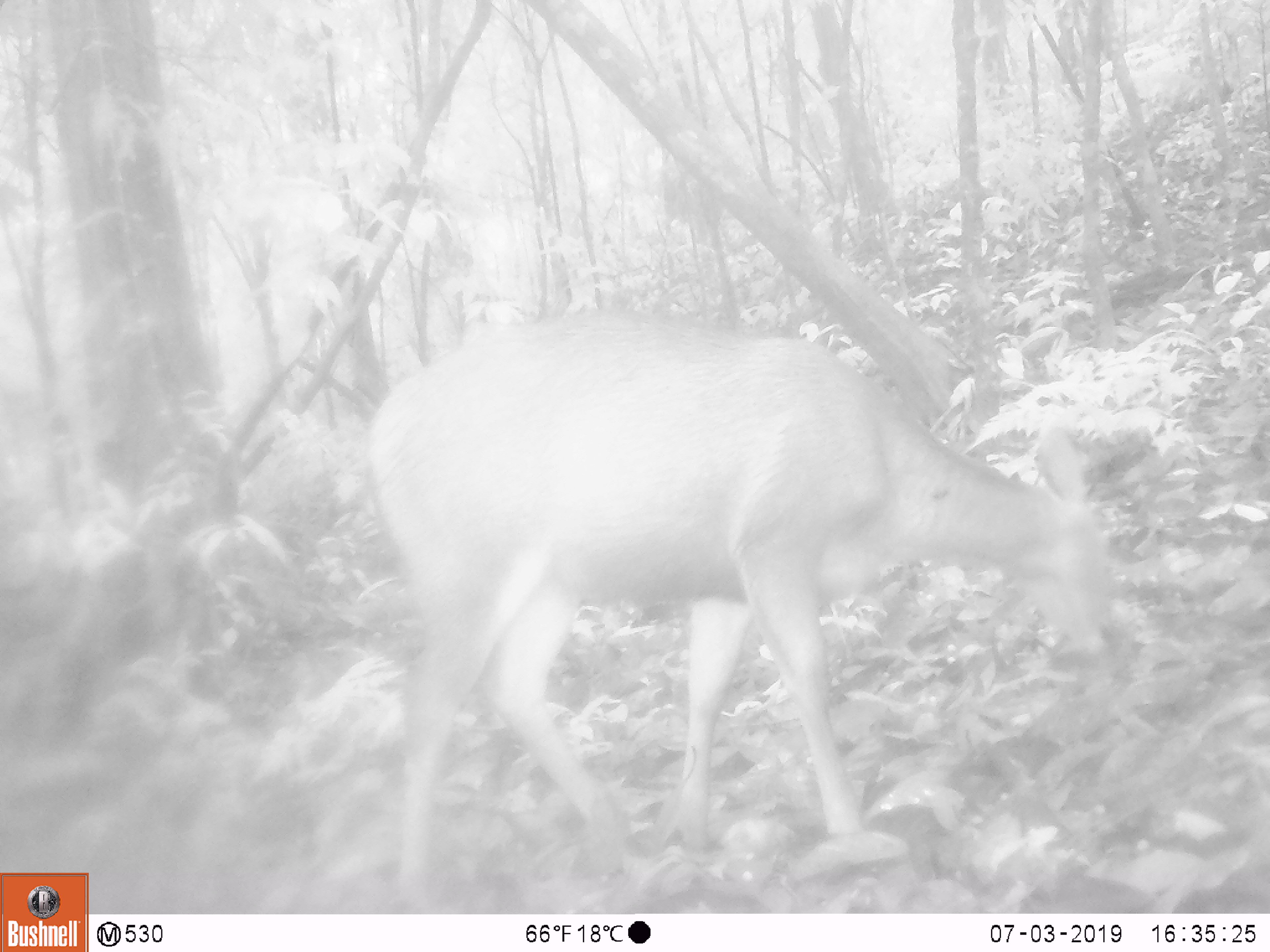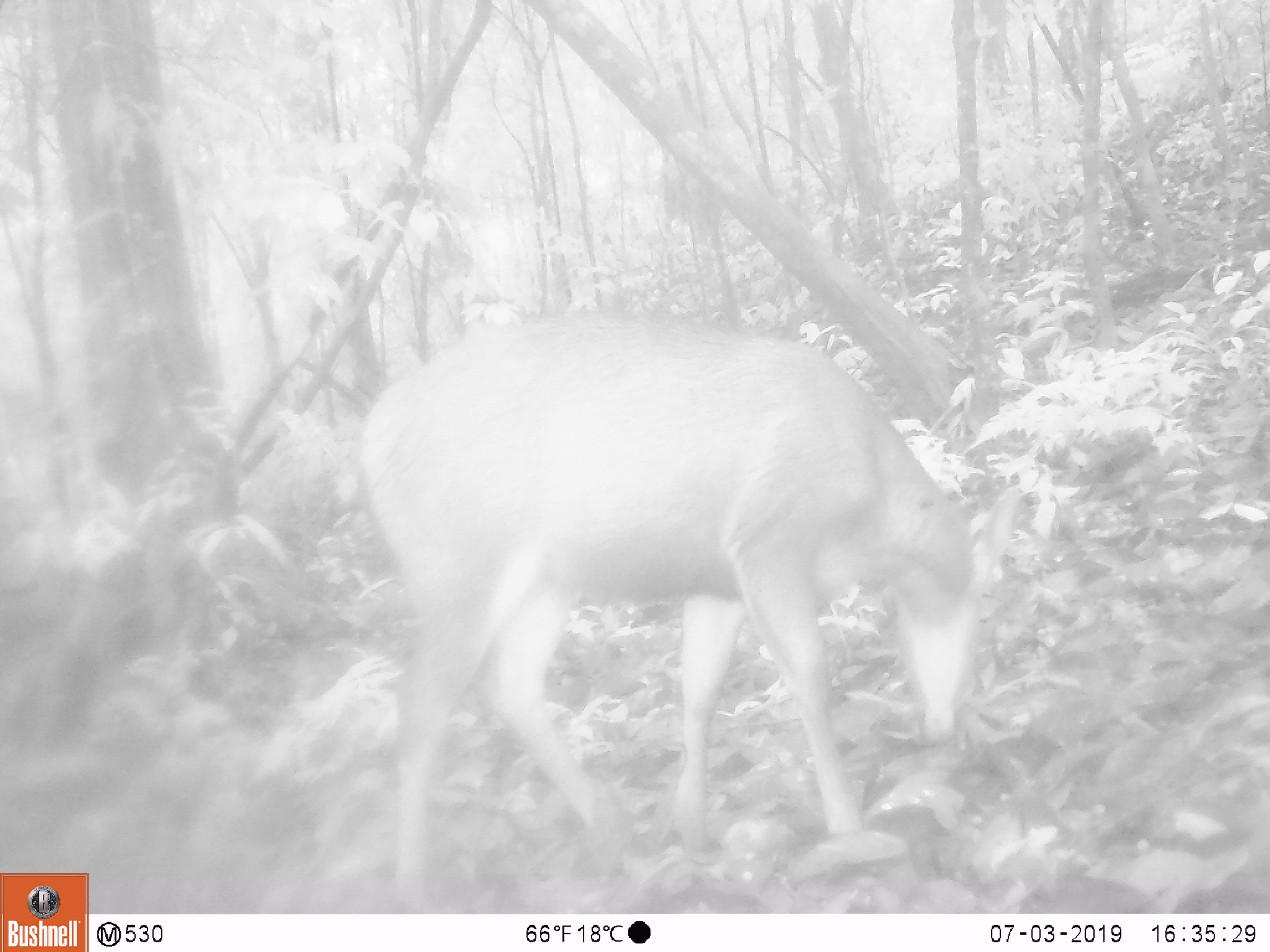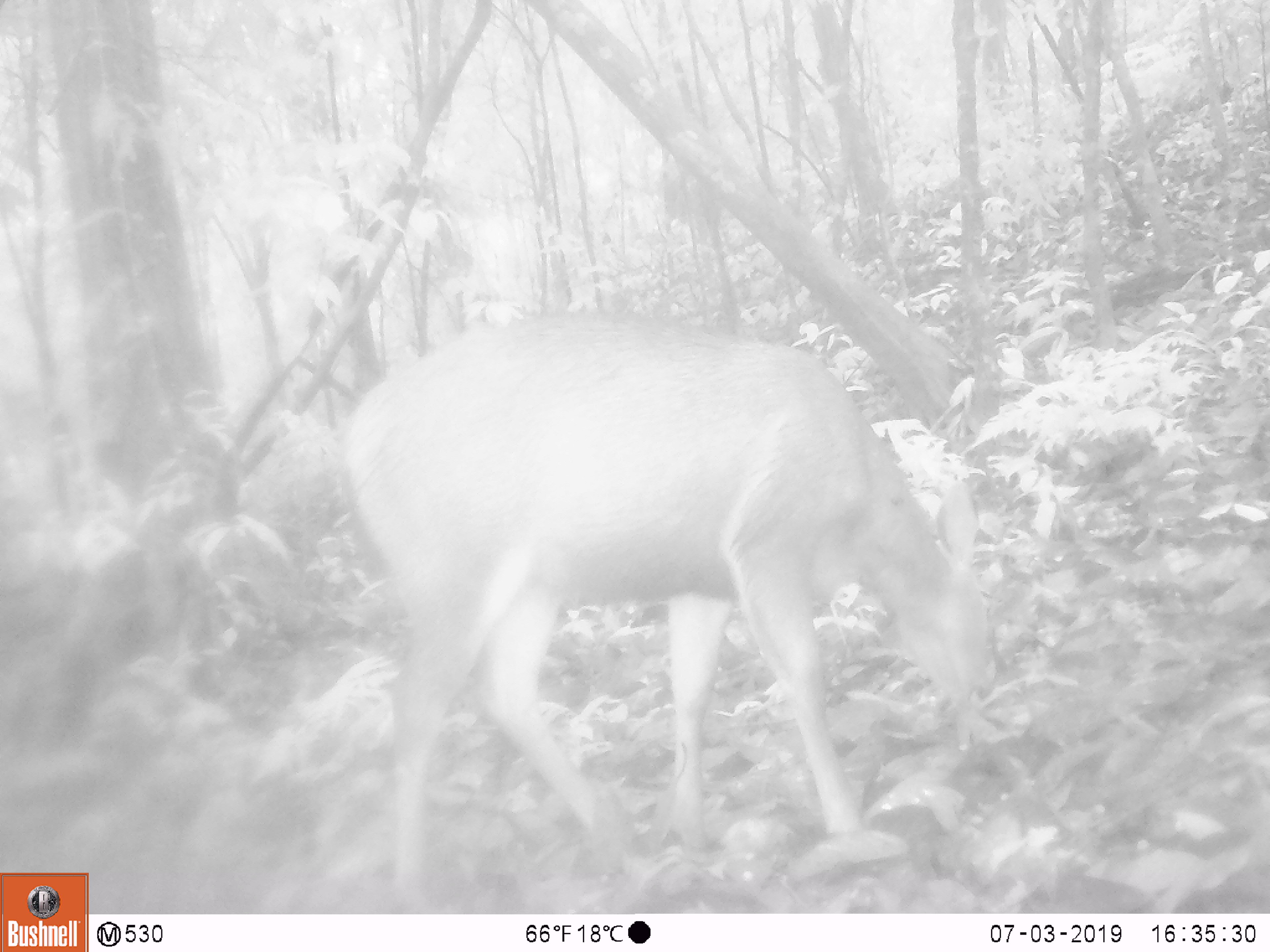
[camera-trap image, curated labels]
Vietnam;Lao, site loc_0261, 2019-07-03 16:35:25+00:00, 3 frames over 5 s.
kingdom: Animalia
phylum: Chordata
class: Mammalia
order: Artiodactyla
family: Cervidae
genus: Rusa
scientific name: Rusa unicolor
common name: sambar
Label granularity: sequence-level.